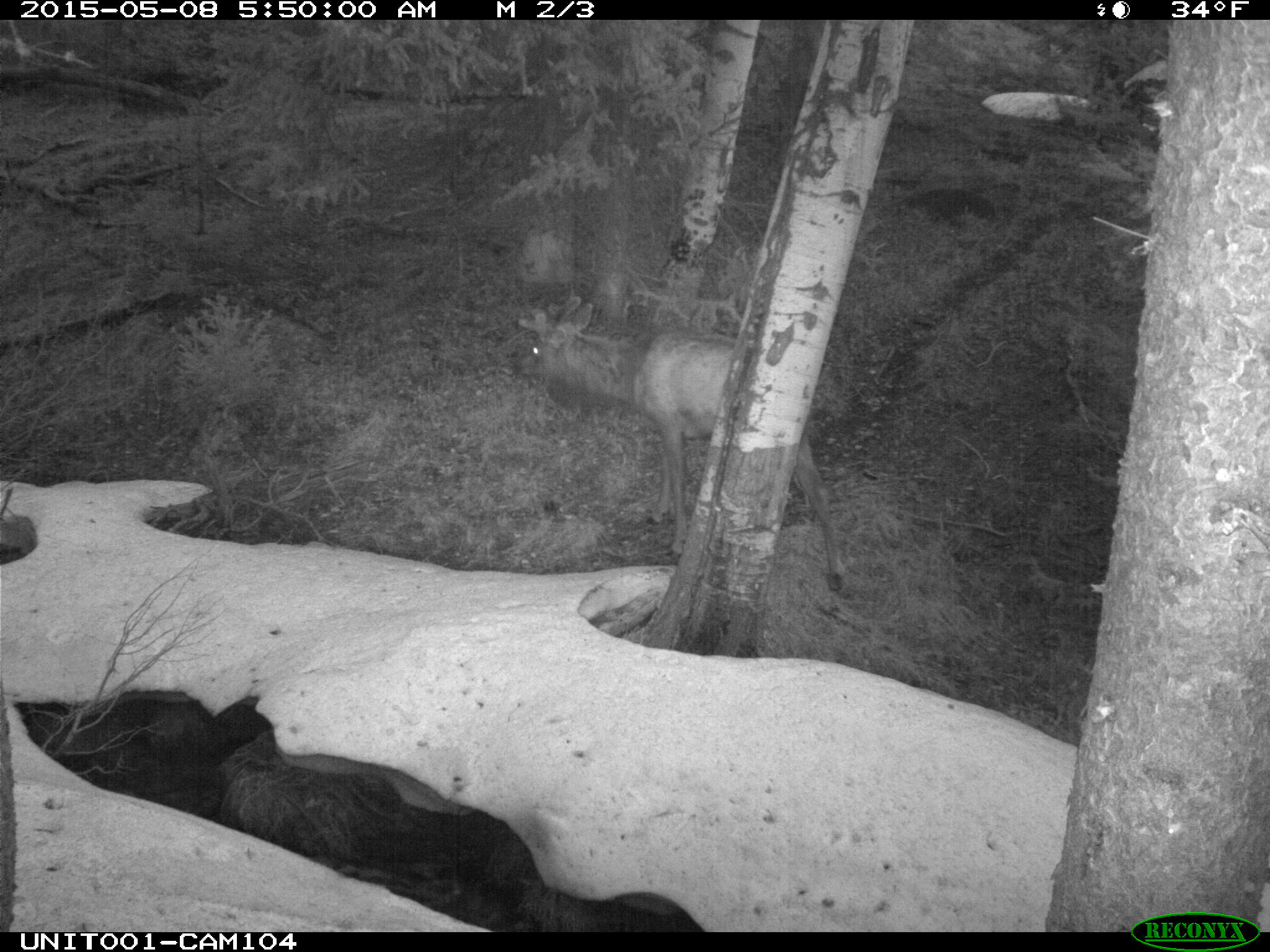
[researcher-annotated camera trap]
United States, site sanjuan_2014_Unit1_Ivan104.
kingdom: Animalia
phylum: Chordata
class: Mammalia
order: Artiodactyla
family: Cervidae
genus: Cervus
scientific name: Cervus elaphus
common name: red deer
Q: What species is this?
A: Cervus elaphus (red deer).